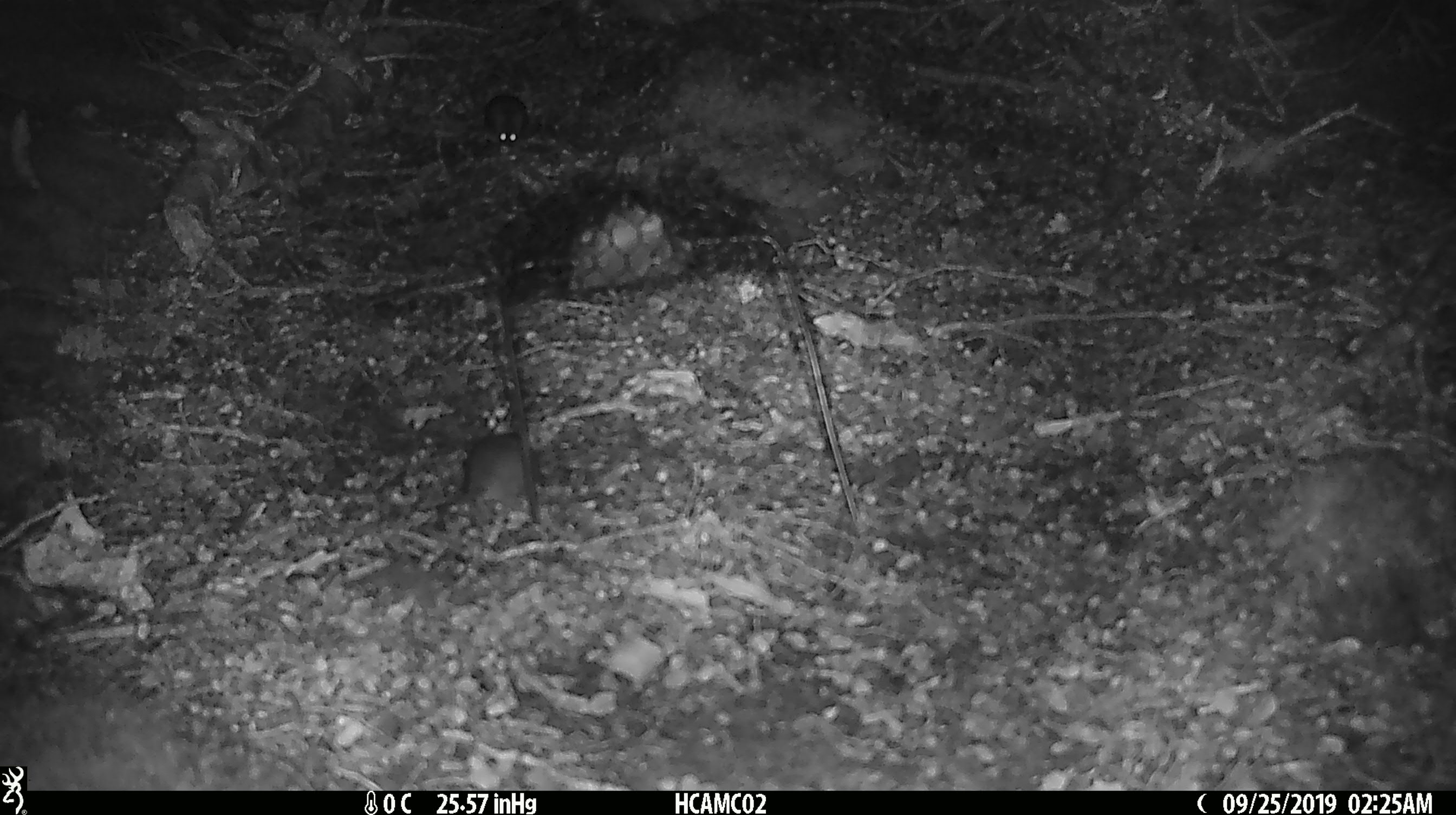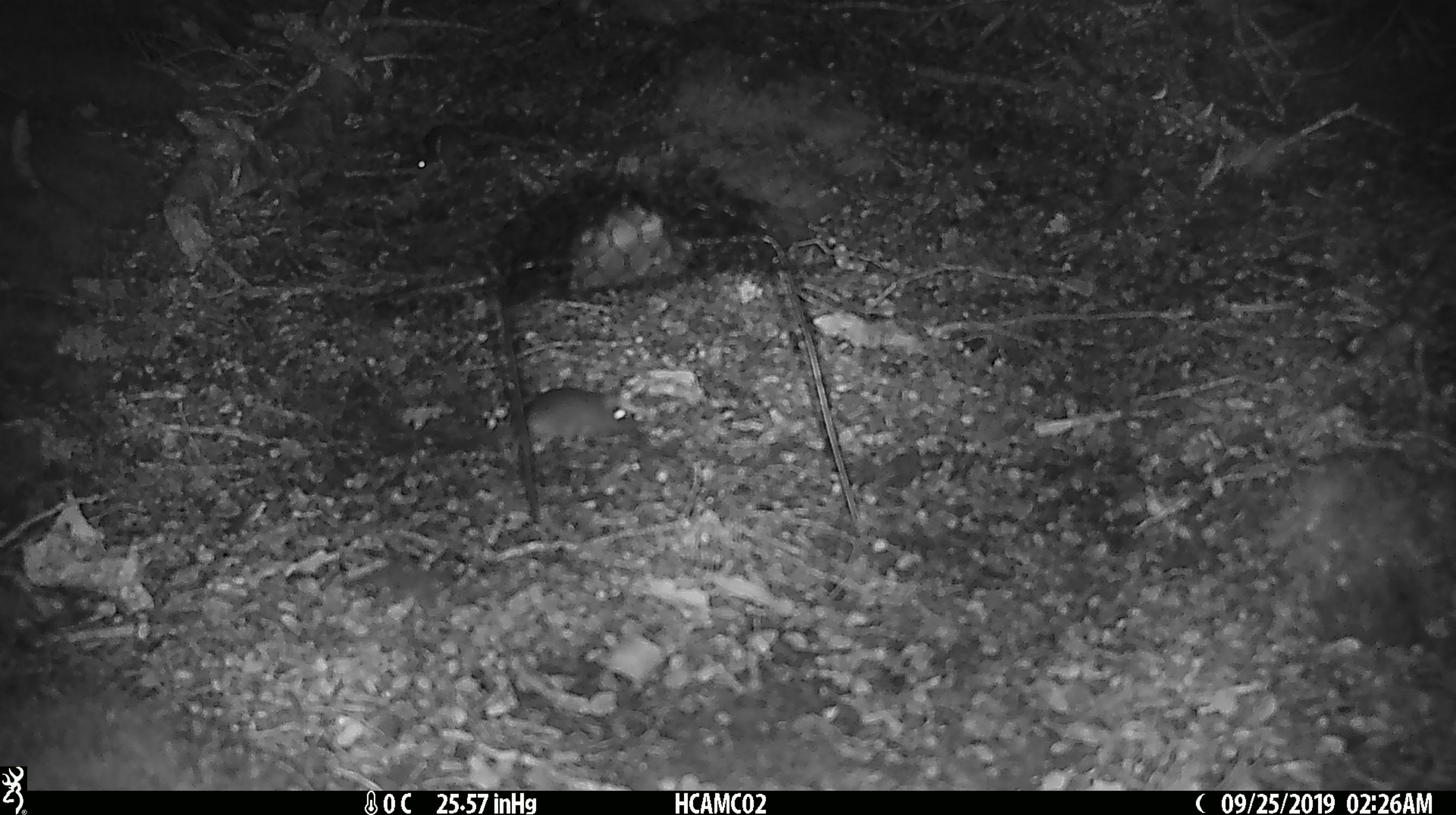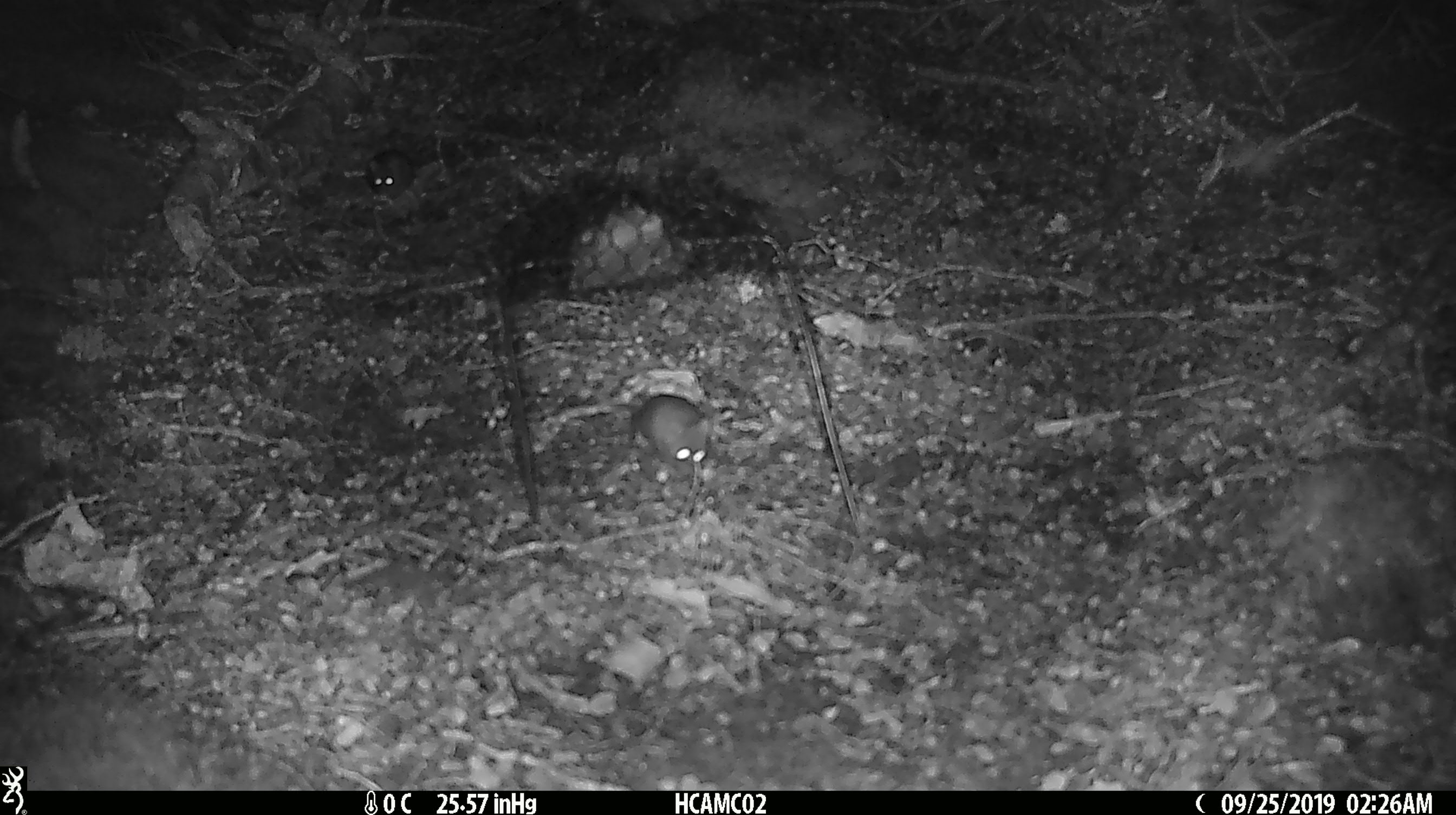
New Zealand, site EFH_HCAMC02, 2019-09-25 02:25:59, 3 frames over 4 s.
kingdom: Animalia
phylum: Chordata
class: Mammalia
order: Rodentia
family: Muridae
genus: Mus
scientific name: Mus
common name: mouse